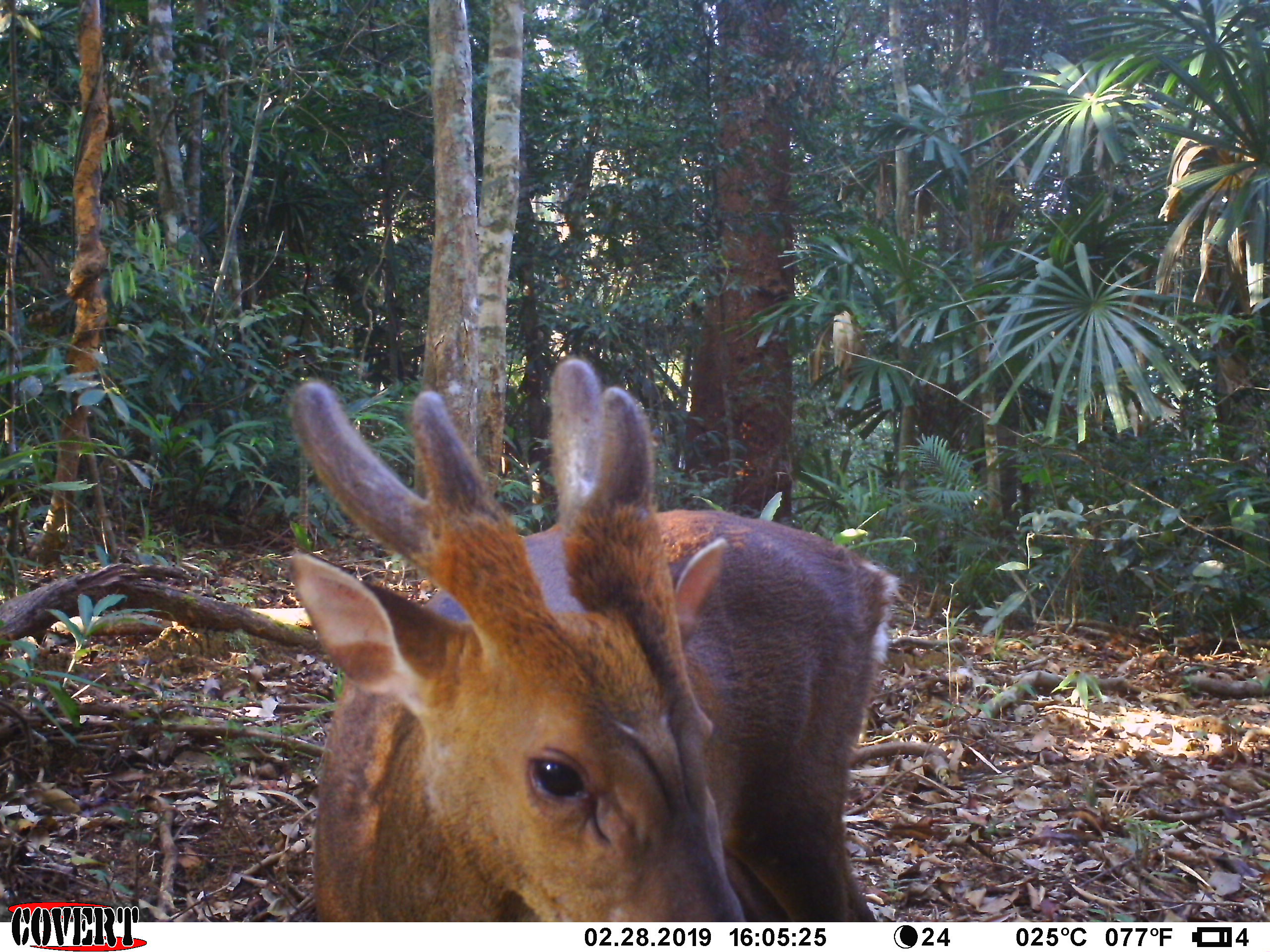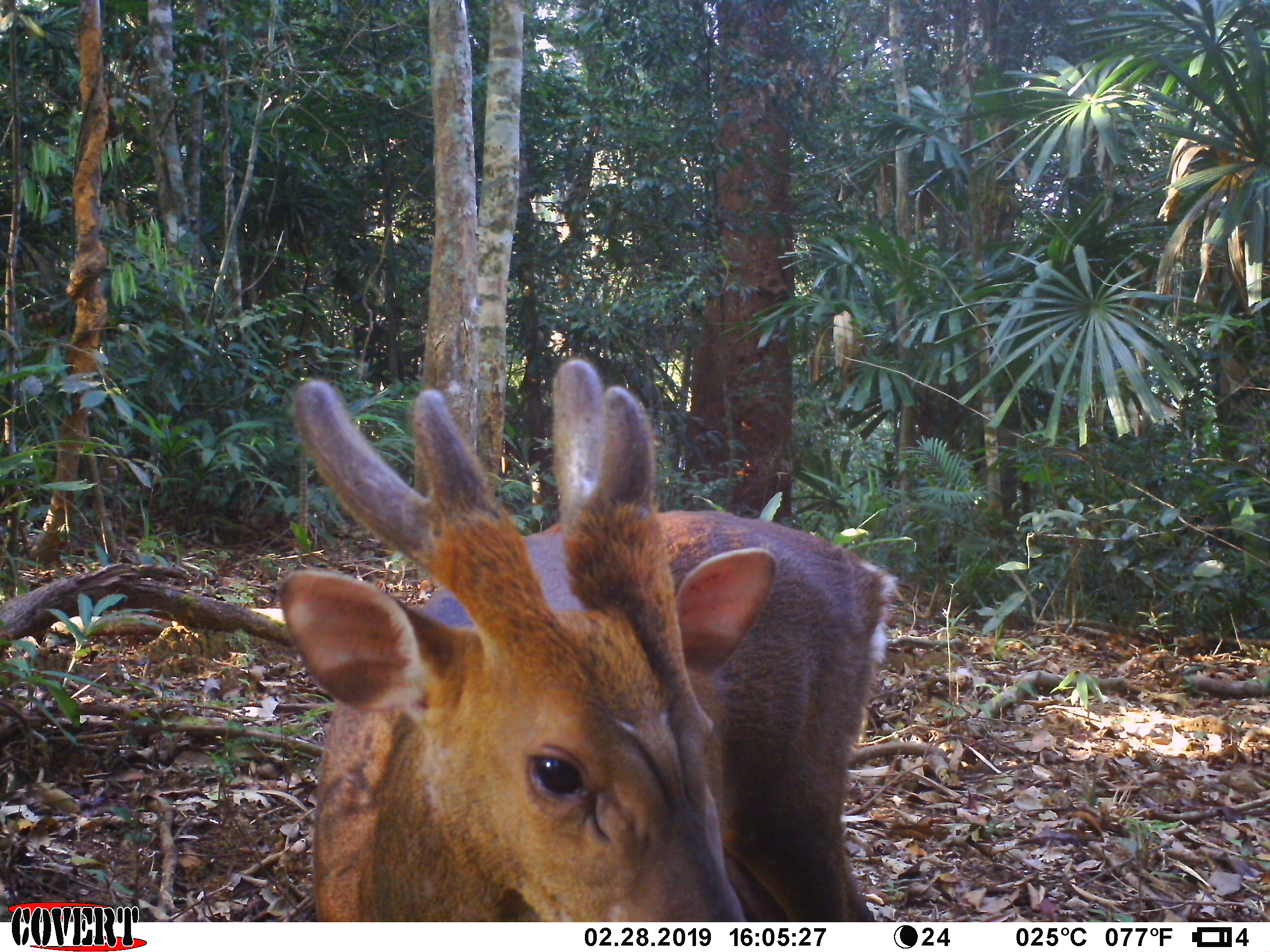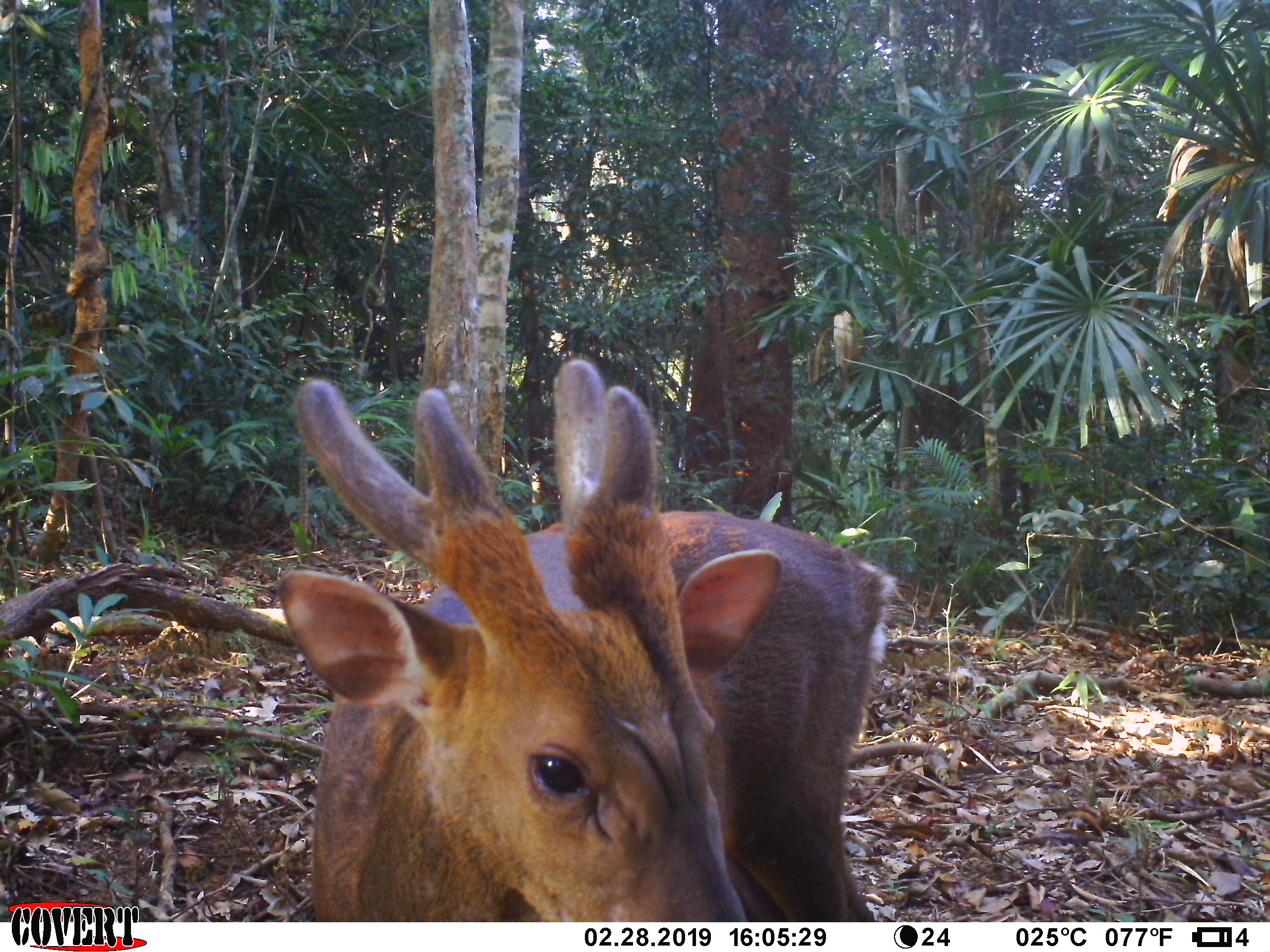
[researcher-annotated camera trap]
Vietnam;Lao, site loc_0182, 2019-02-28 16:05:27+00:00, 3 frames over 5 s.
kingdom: Animalia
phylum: Chordata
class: Mammalia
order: Artiodactyla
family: Cervidae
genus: Muntiacus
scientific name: Muntiacus vuquangensis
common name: large-antlered muntjac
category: large antlered muntjac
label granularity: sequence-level